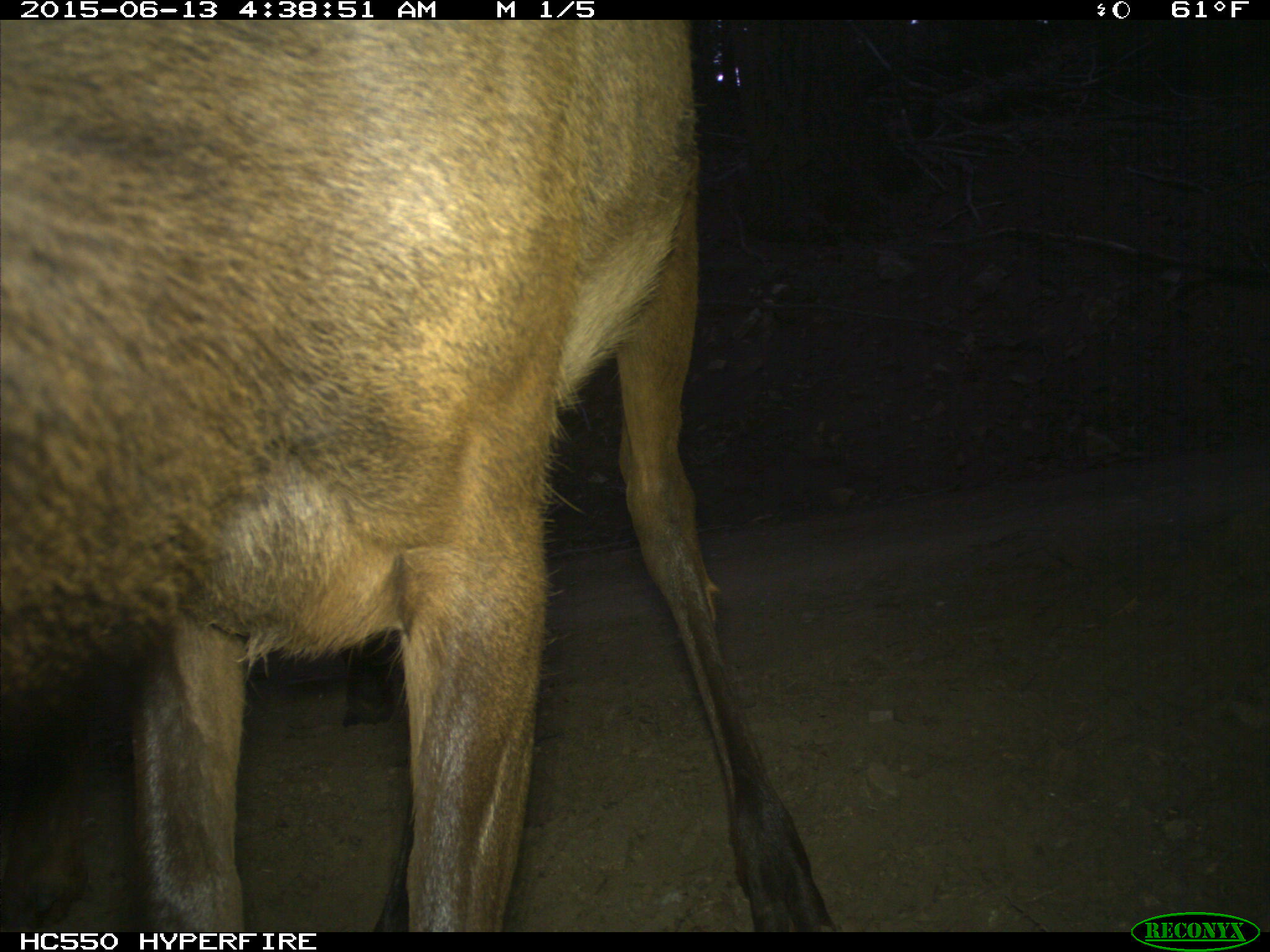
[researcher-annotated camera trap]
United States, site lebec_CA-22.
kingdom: Animalia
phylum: Chordata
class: Mammalia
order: Artiodactyla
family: Cervidae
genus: Cervus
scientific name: Cervus canadensis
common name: elk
Cervus canadensis (elk).